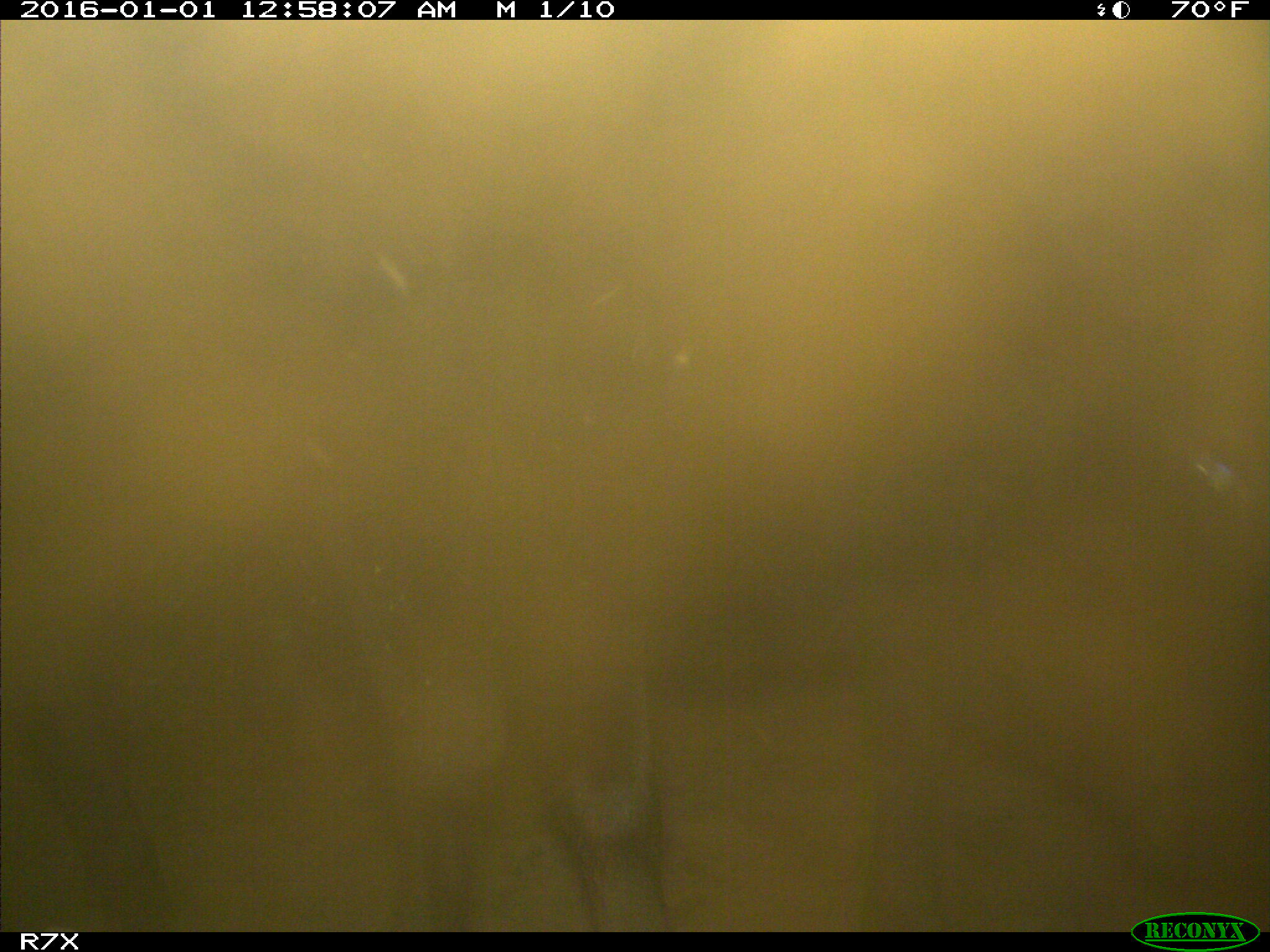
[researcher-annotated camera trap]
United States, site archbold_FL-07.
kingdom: Animalia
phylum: Chordata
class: Mammalia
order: Artiodactyla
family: Bovidae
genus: Bos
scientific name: Bos taurus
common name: domestic cow